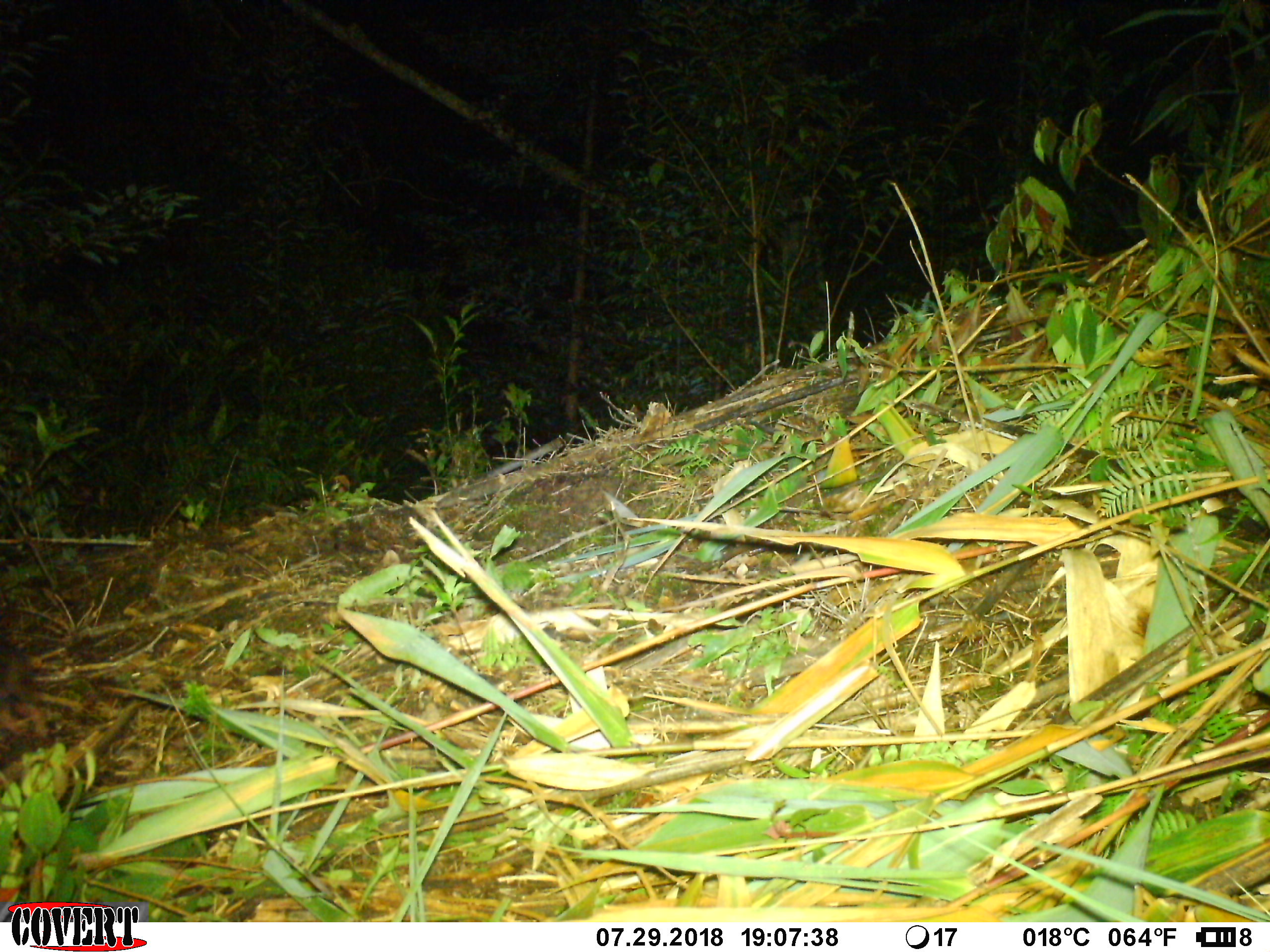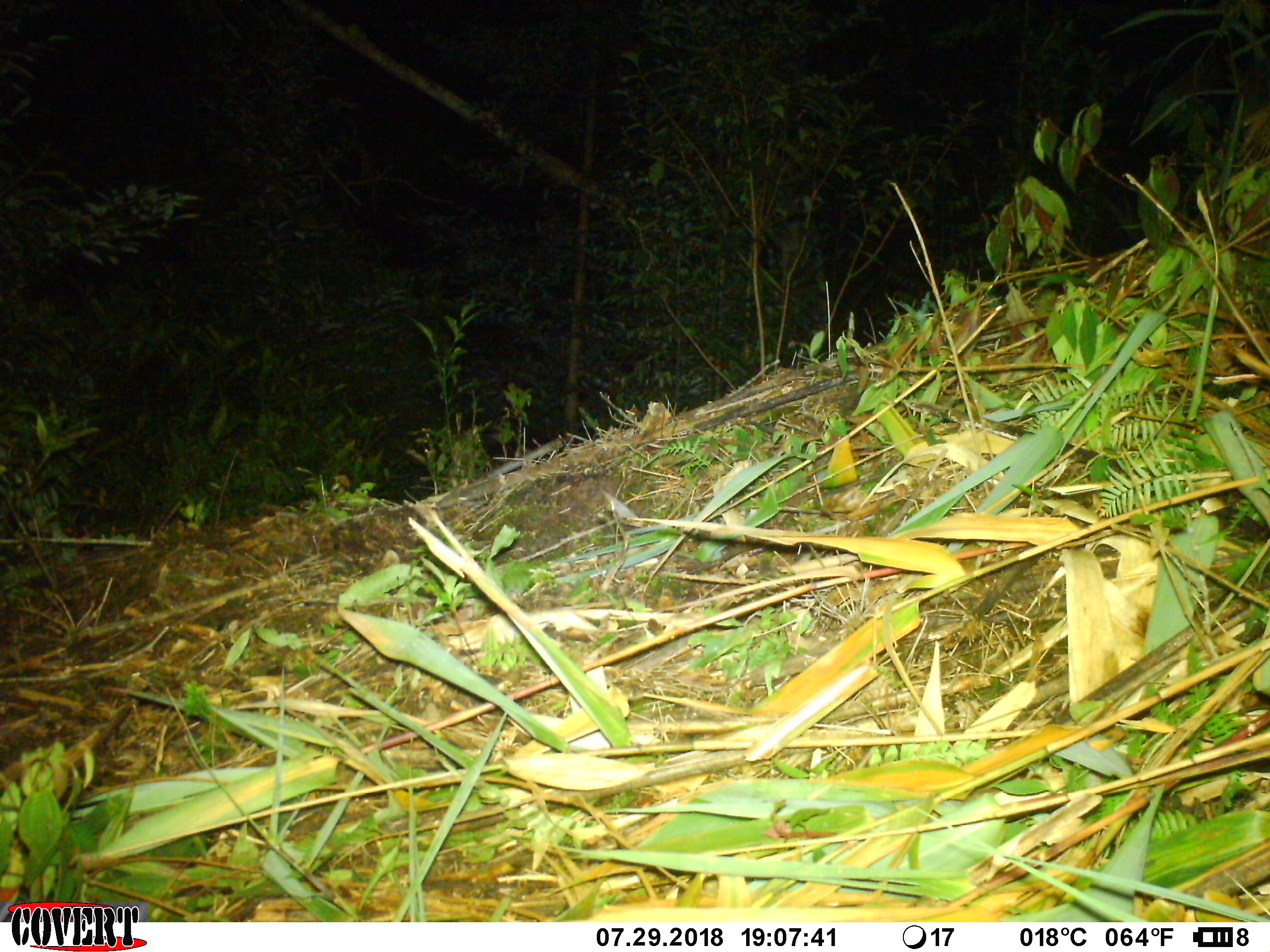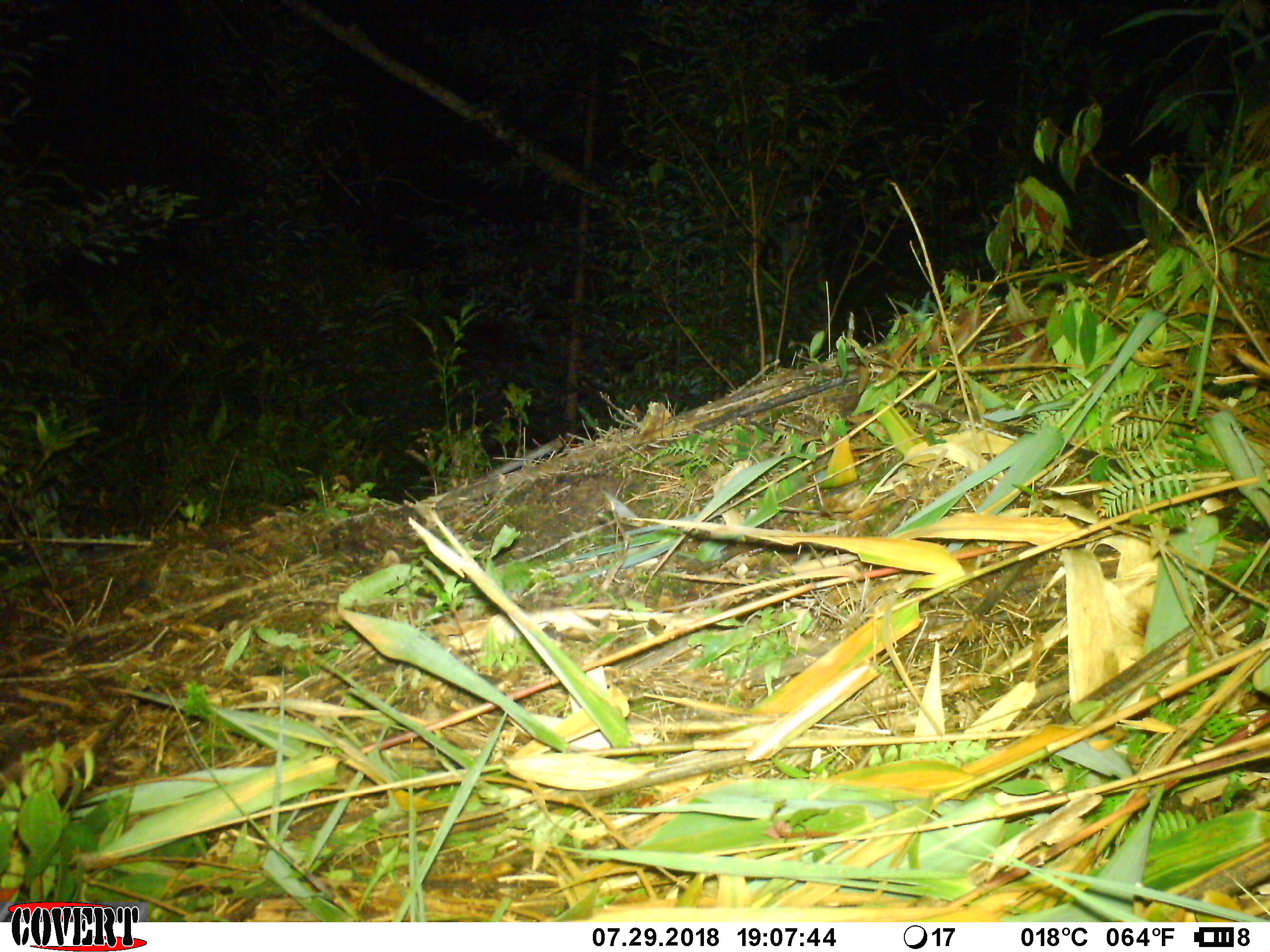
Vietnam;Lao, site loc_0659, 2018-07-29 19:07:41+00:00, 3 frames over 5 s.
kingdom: Animalia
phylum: Chordata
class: Mammalia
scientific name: Mammalia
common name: mammal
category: unidentified small mammal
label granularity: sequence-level